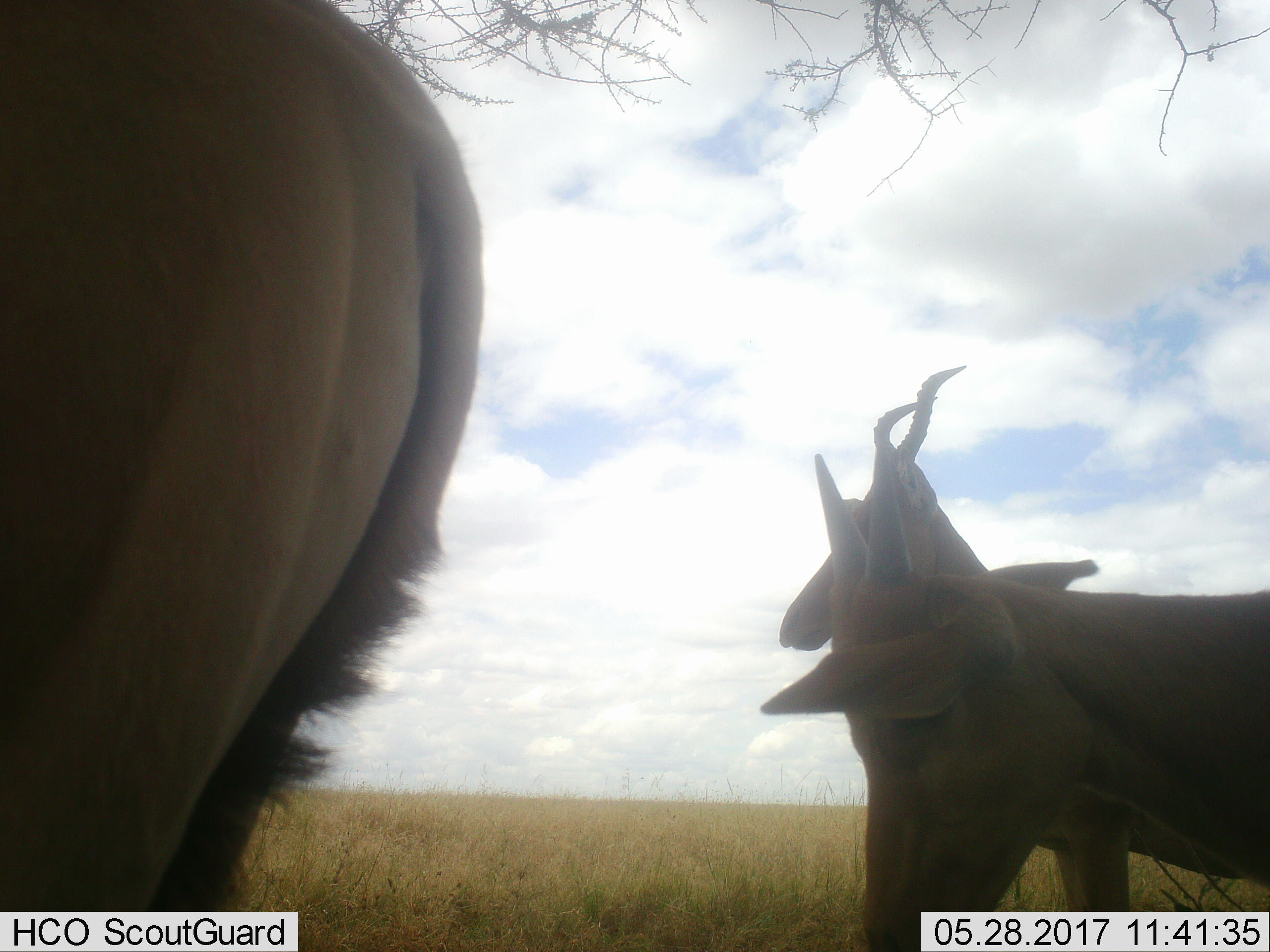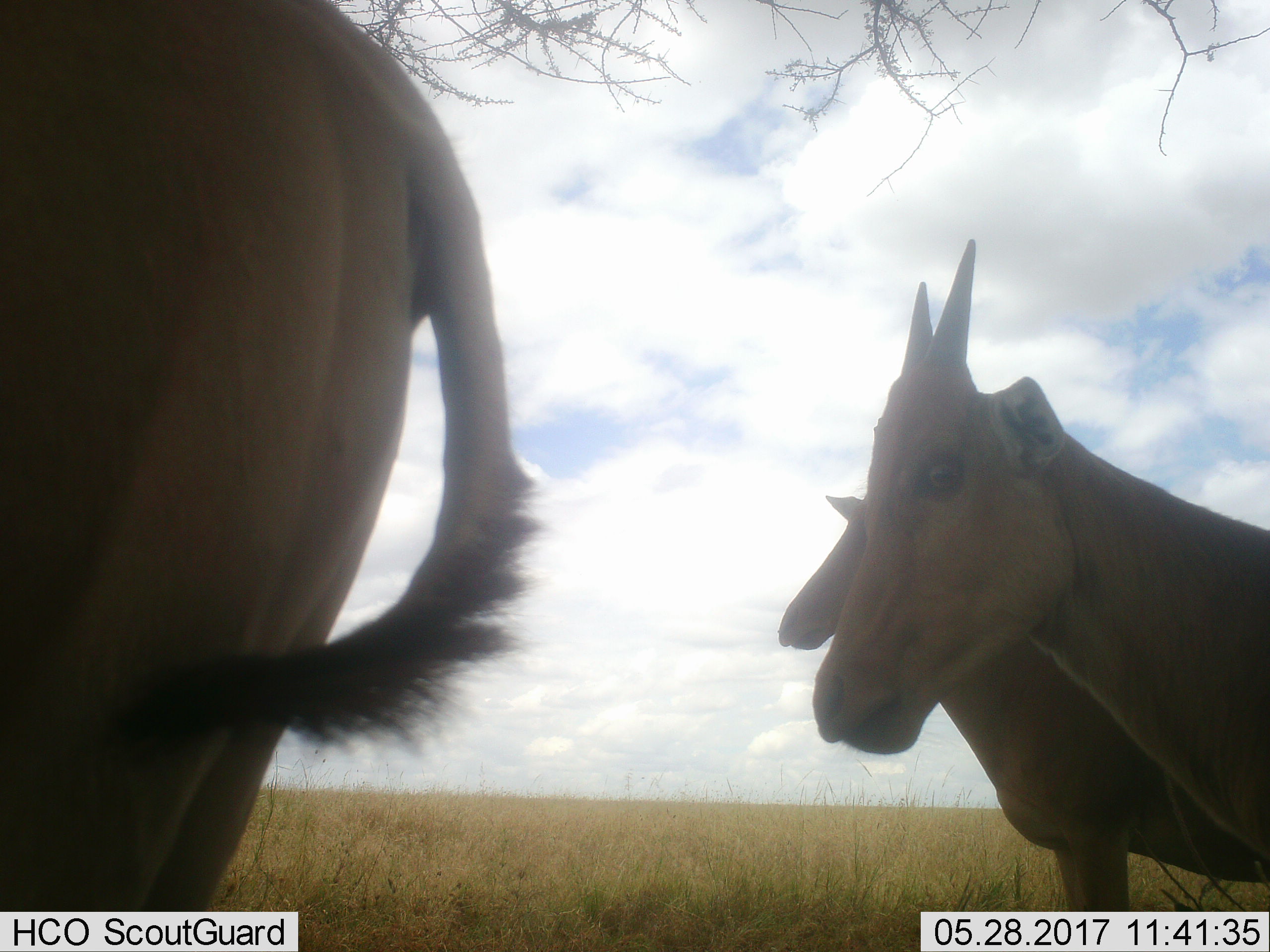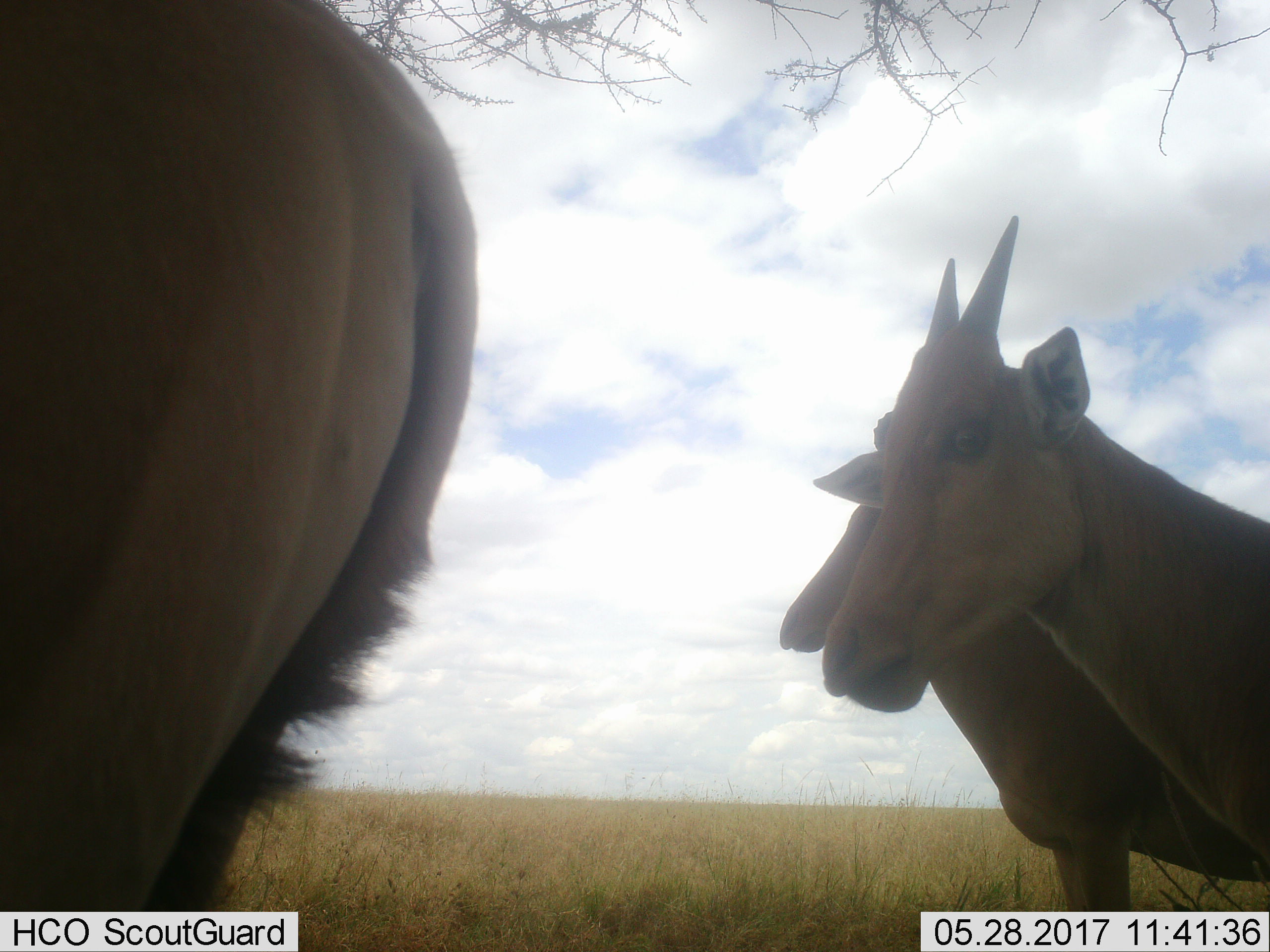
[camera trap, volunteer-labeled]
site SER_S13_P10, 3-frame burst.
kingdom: Animalia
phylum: Chordata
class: Mammalia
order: Artiodactyla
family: Bovidae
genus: Alcelaphus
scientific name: Alcelaphus buselaphus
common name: hartebeest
Hartebeest (Alcelaphus buselaphus), count 3. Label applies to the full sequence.